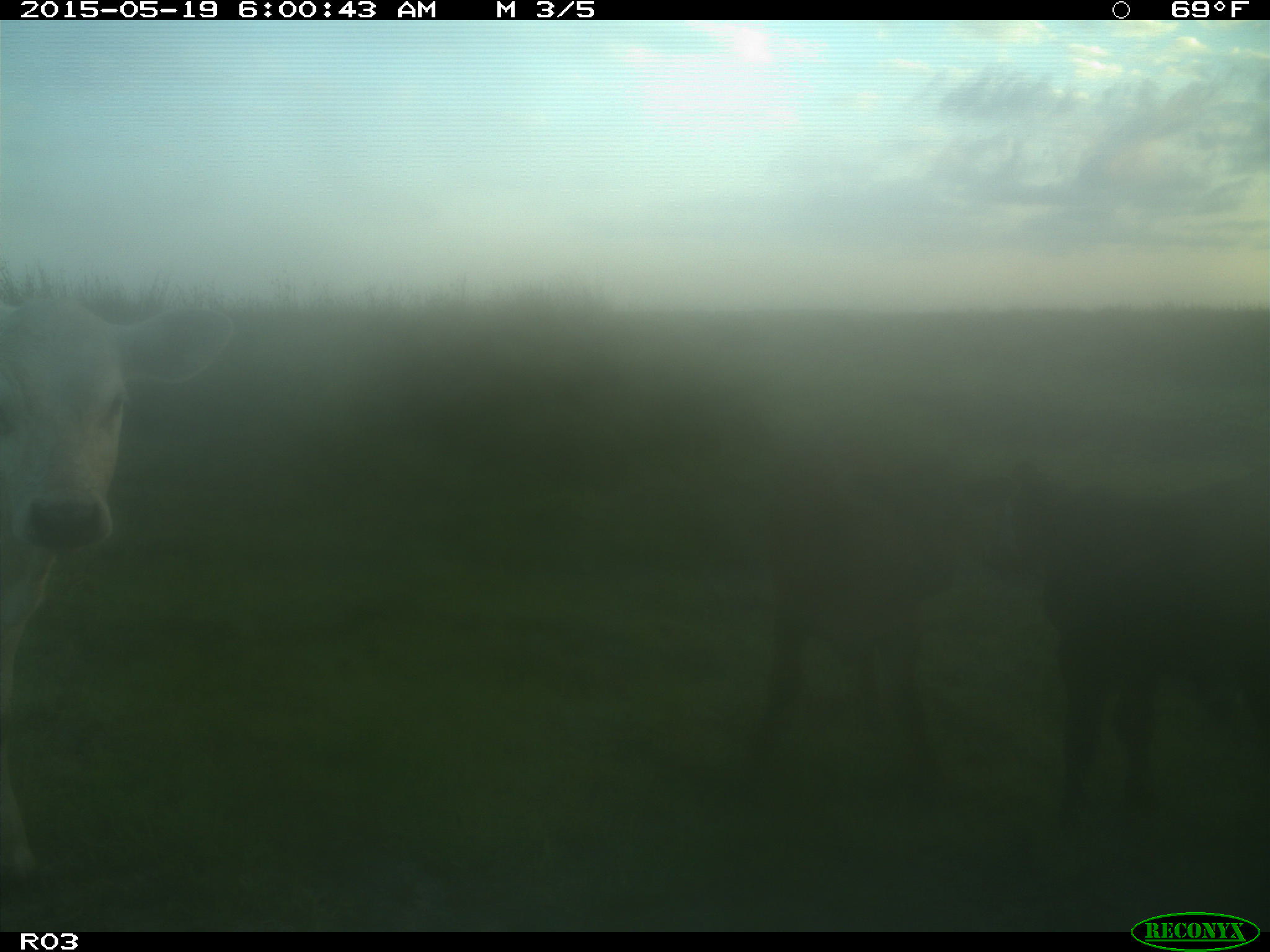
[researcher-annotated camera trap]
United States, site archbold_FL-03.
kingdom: Animalia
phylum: Chordata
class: Mammalia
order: Artiodactyla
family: Bovidae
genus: Bos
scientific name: Bos taurus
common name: domestic cow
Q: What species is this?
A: Bos taurus (domestic cow).